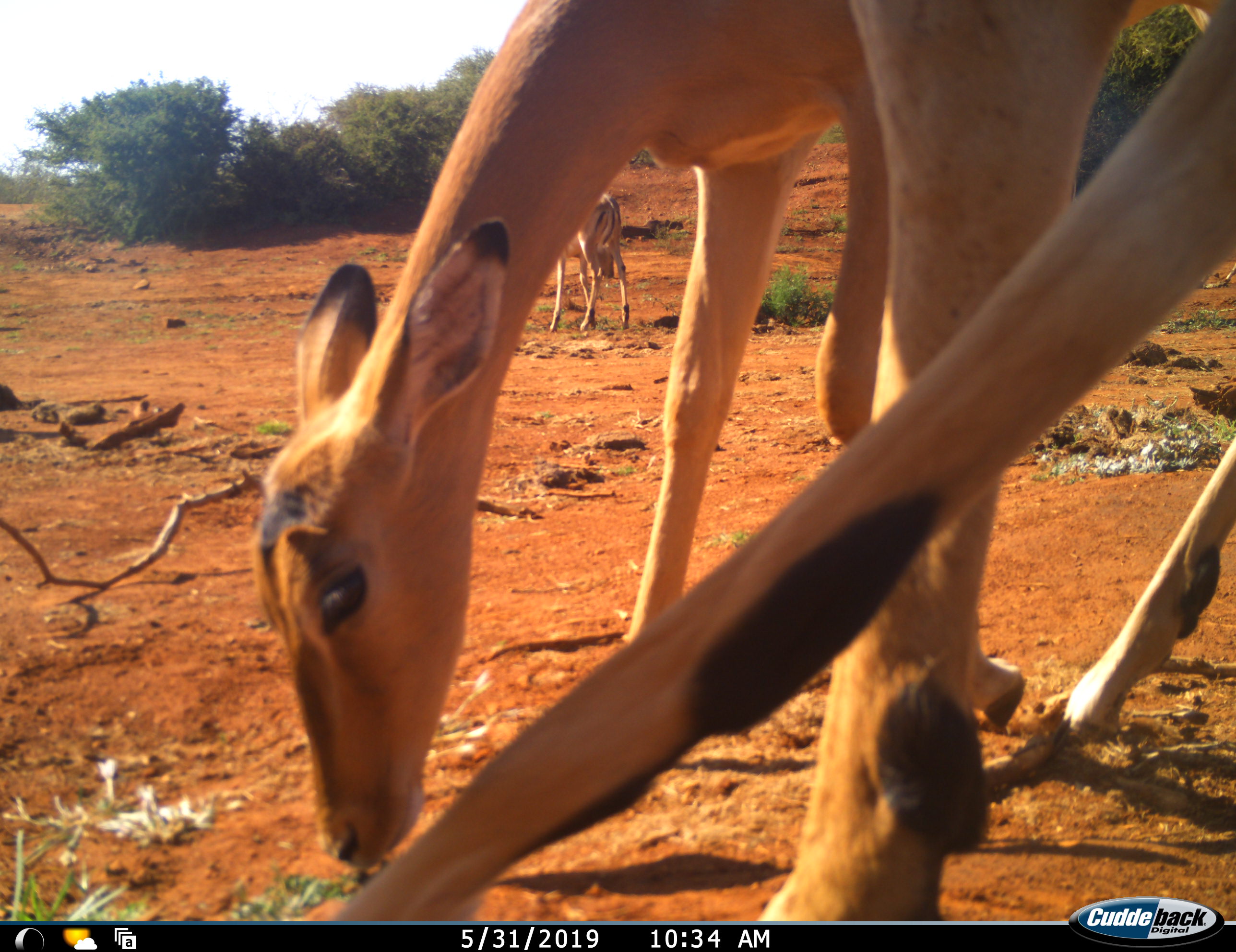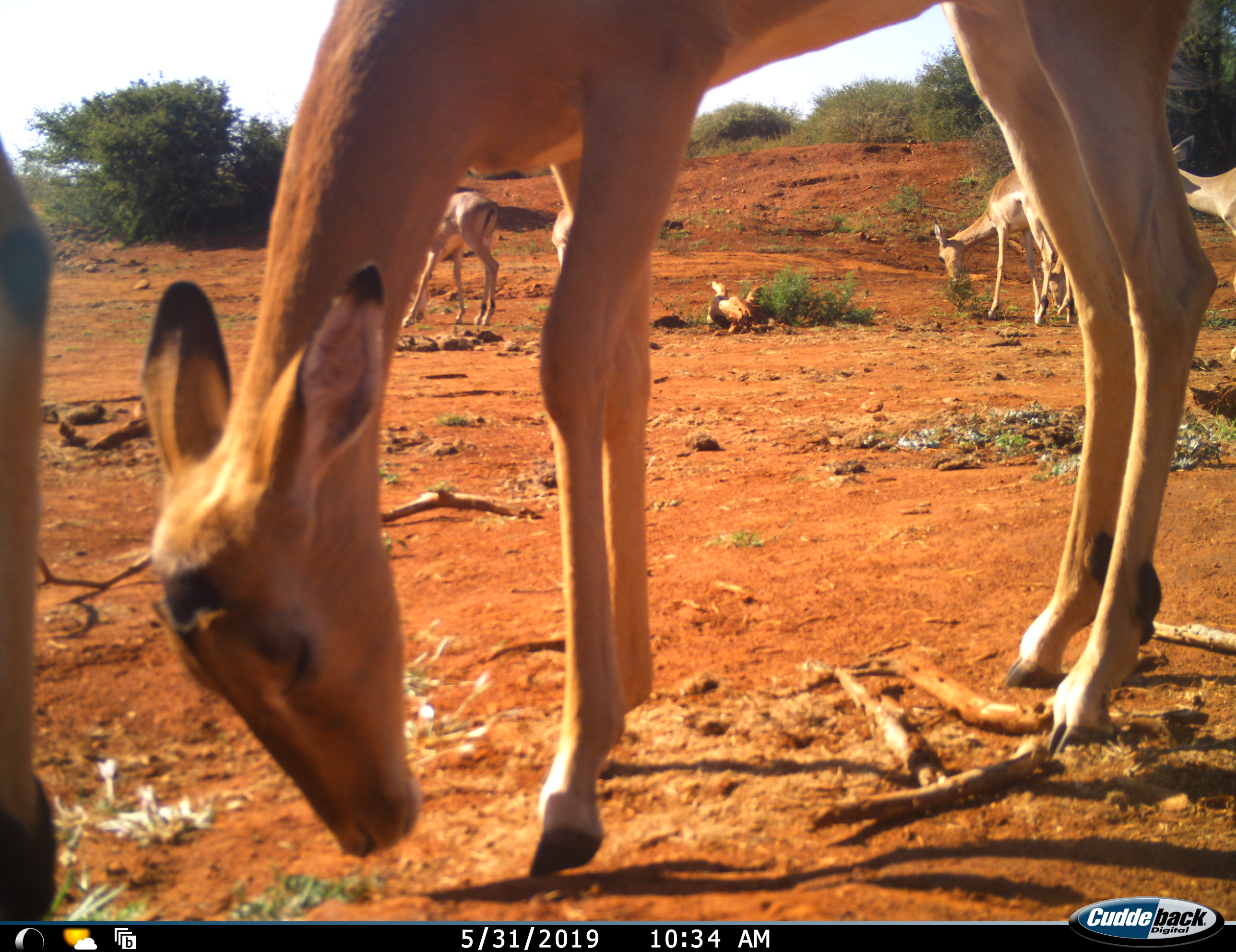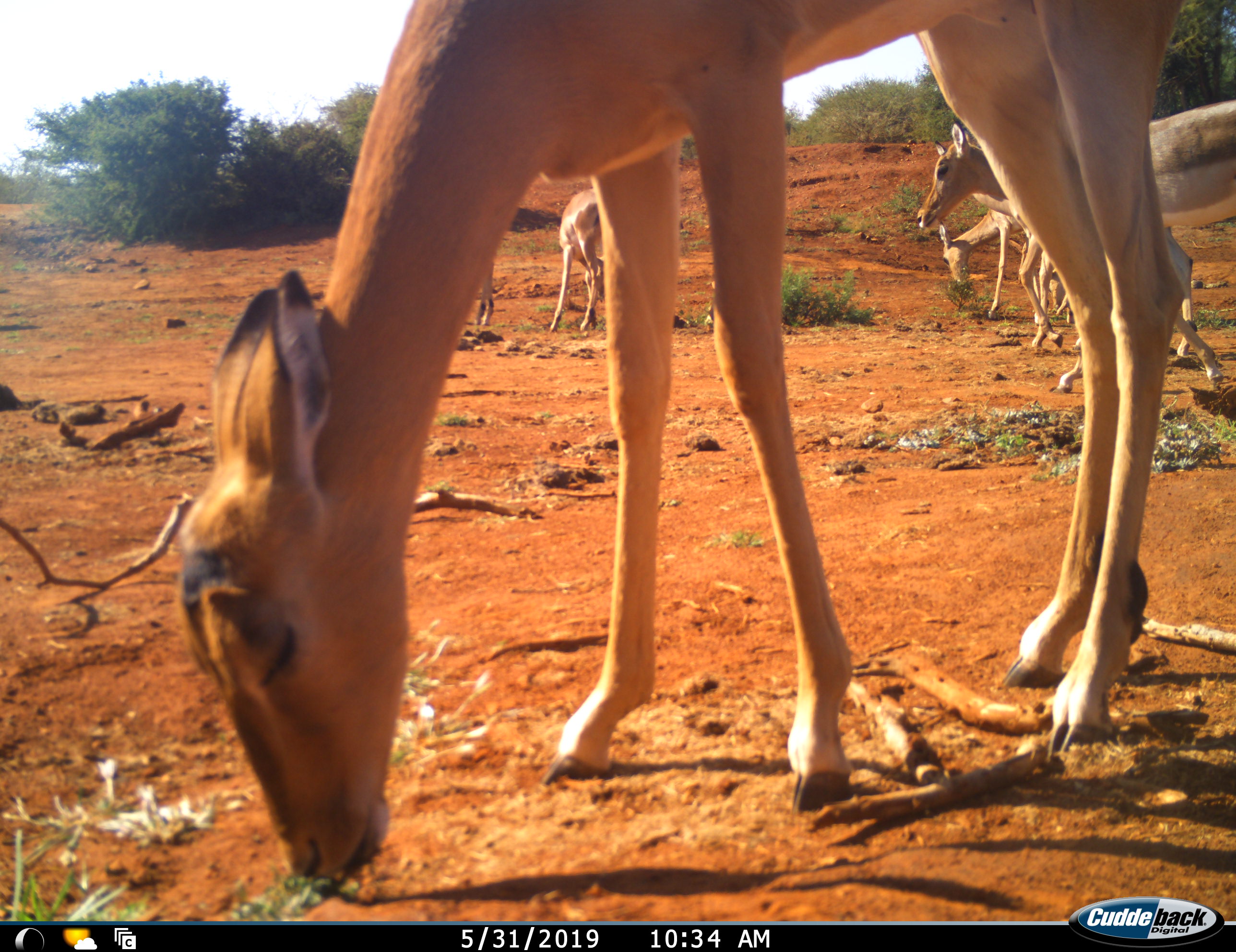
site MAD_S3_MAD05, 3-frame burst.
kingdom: Animalia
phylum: Chordata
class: Mammalia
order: Artiodactyla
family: Bovidae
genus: Aepyceros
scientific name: Aepyceros melampus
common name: impala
Impala (Aepyceros melampus), count 7. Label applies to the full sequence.